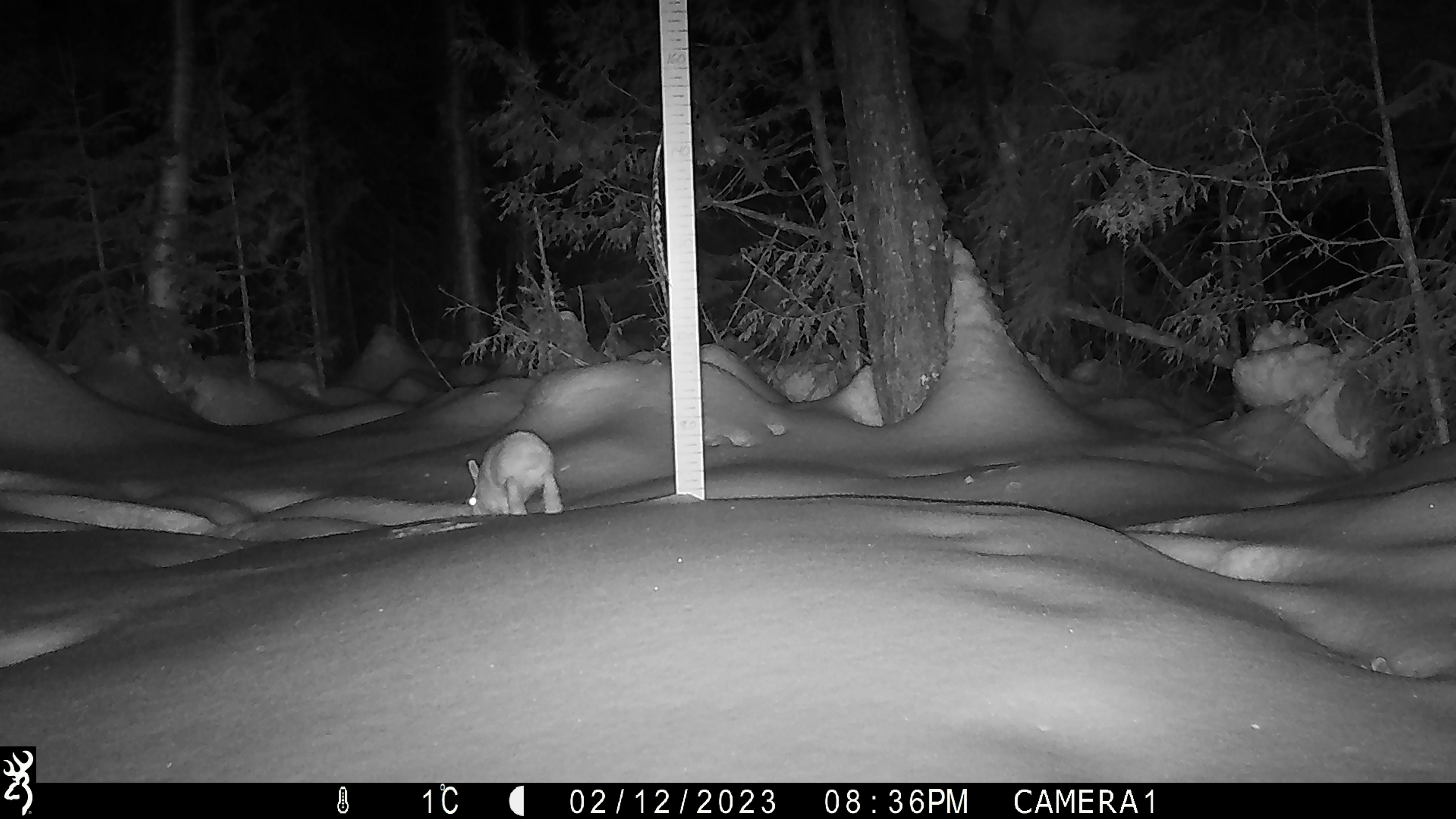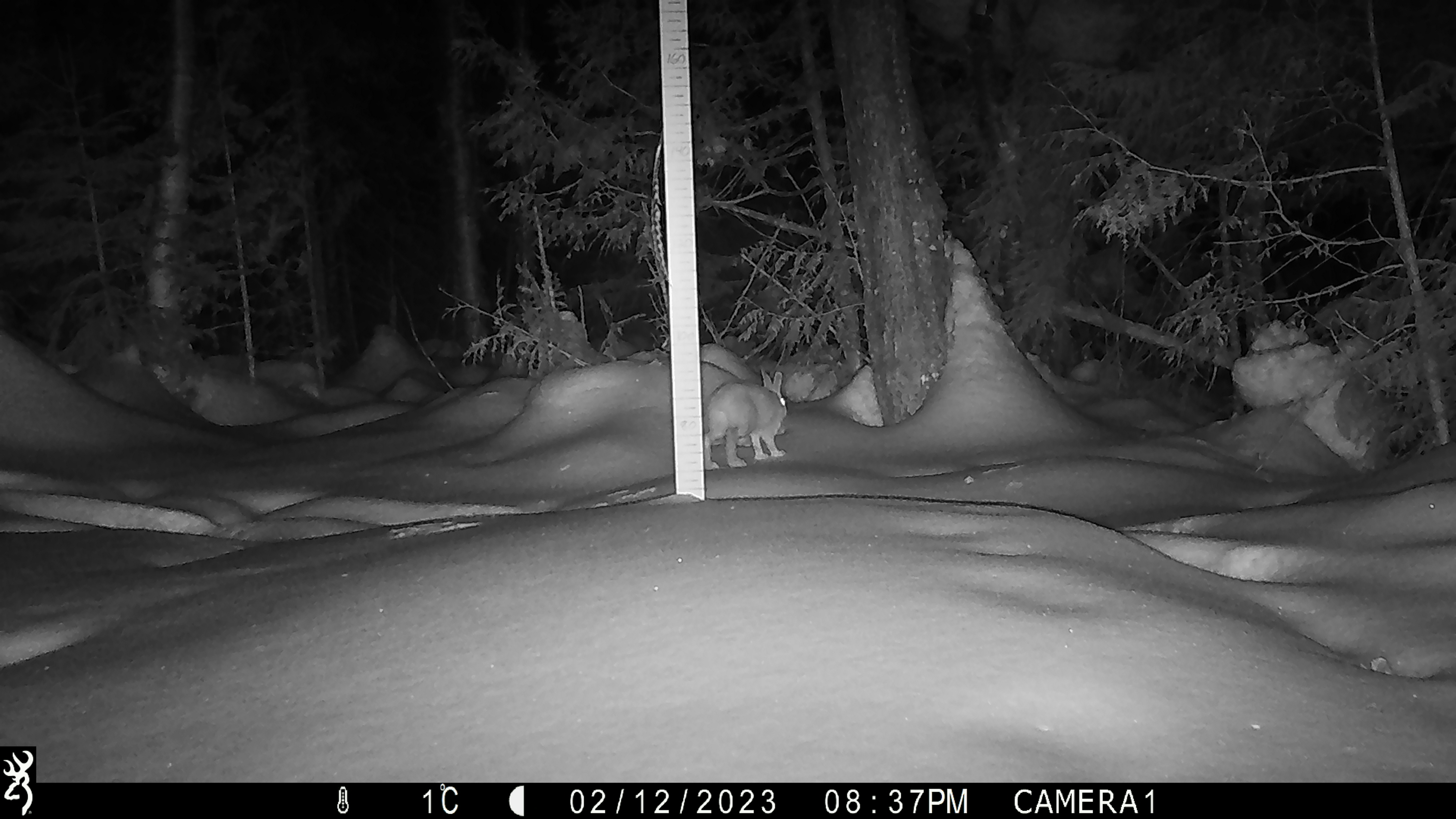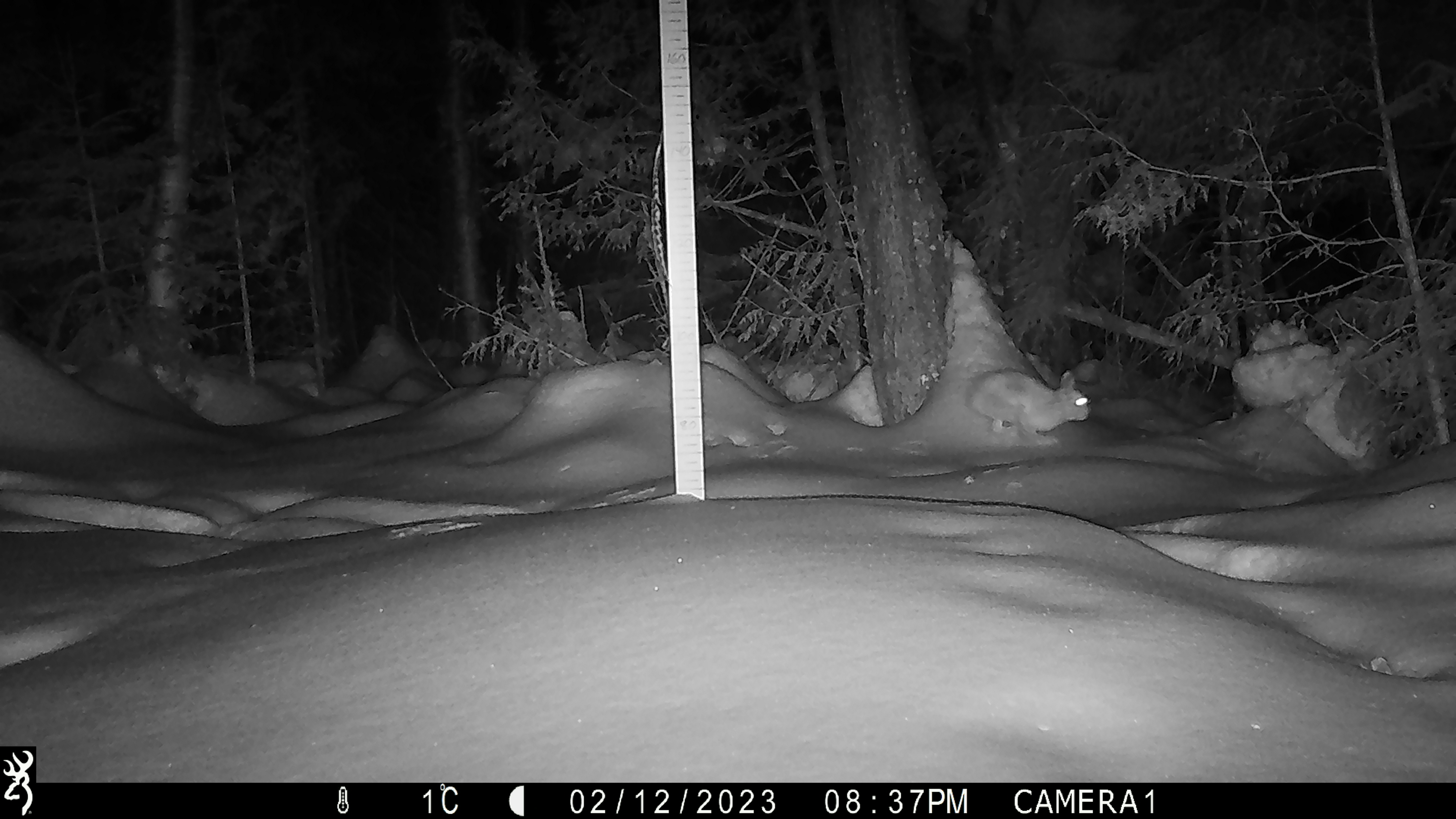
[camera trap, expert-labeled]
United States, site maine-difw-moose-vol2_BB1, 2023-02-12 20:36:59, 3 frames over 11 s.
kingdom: Animalia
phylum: Chordata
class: Mammalia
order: Lagomorpha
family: Leporidae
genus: Lepus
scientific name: Lepus americanus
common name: snowshoe hare